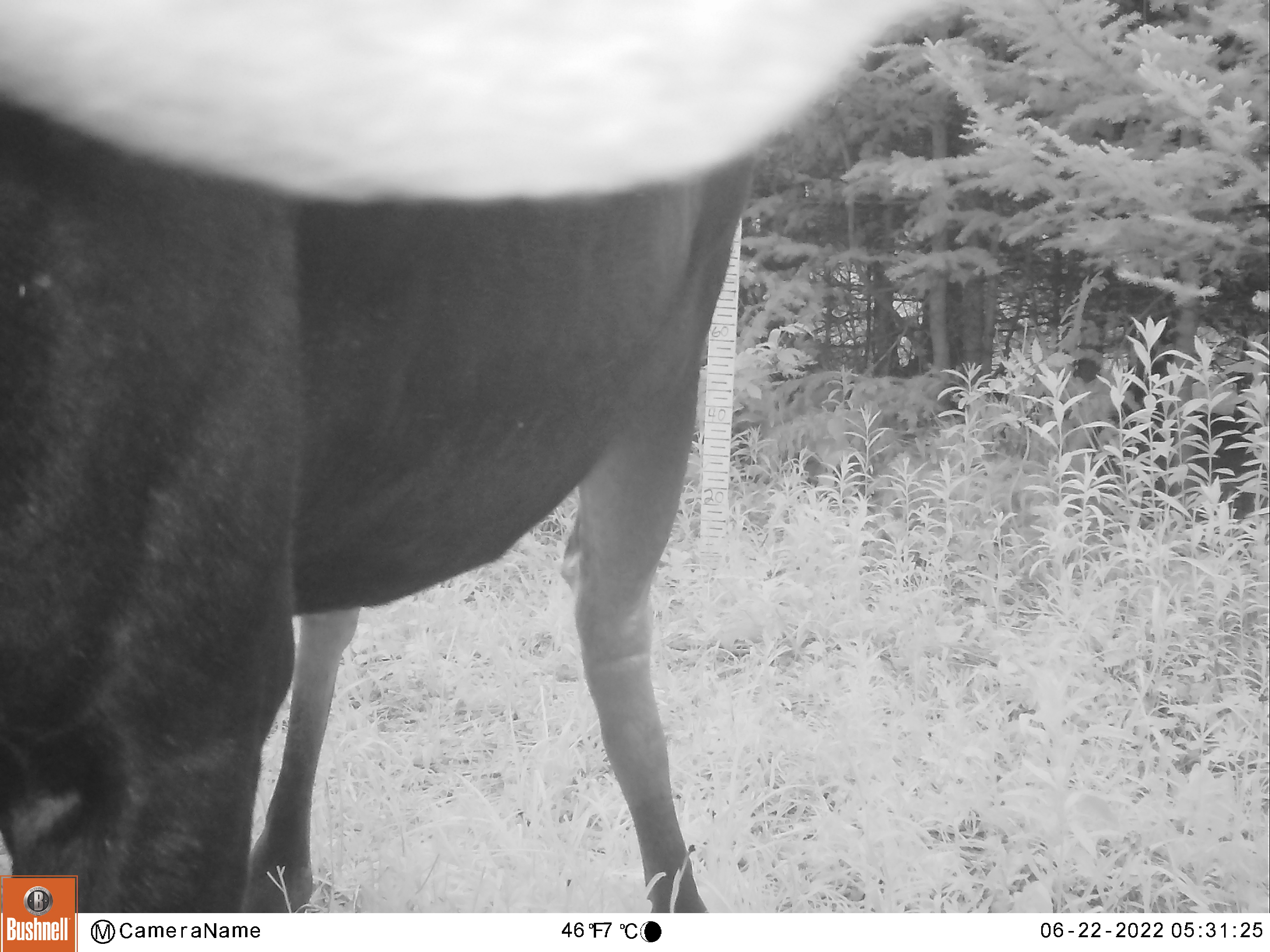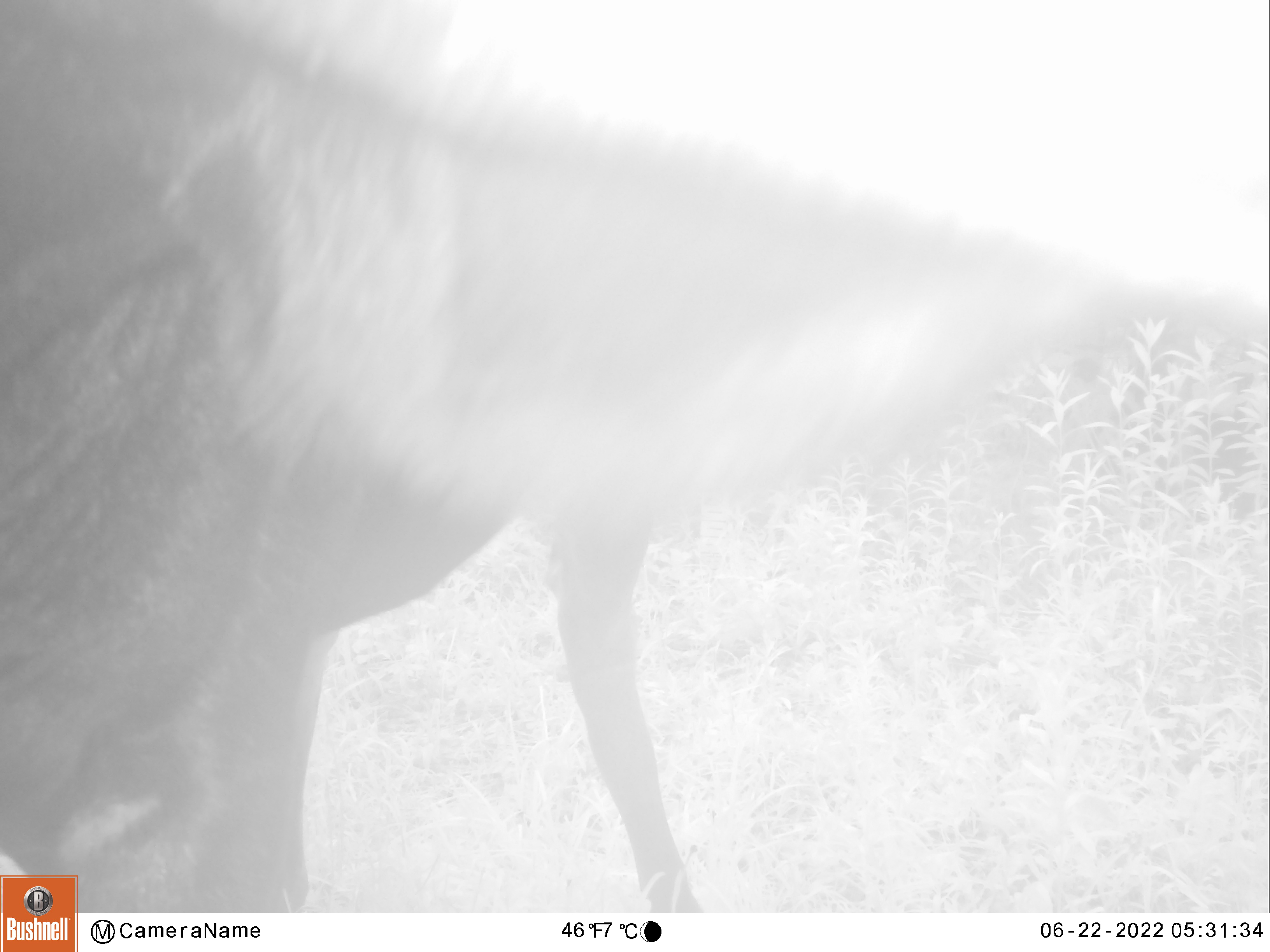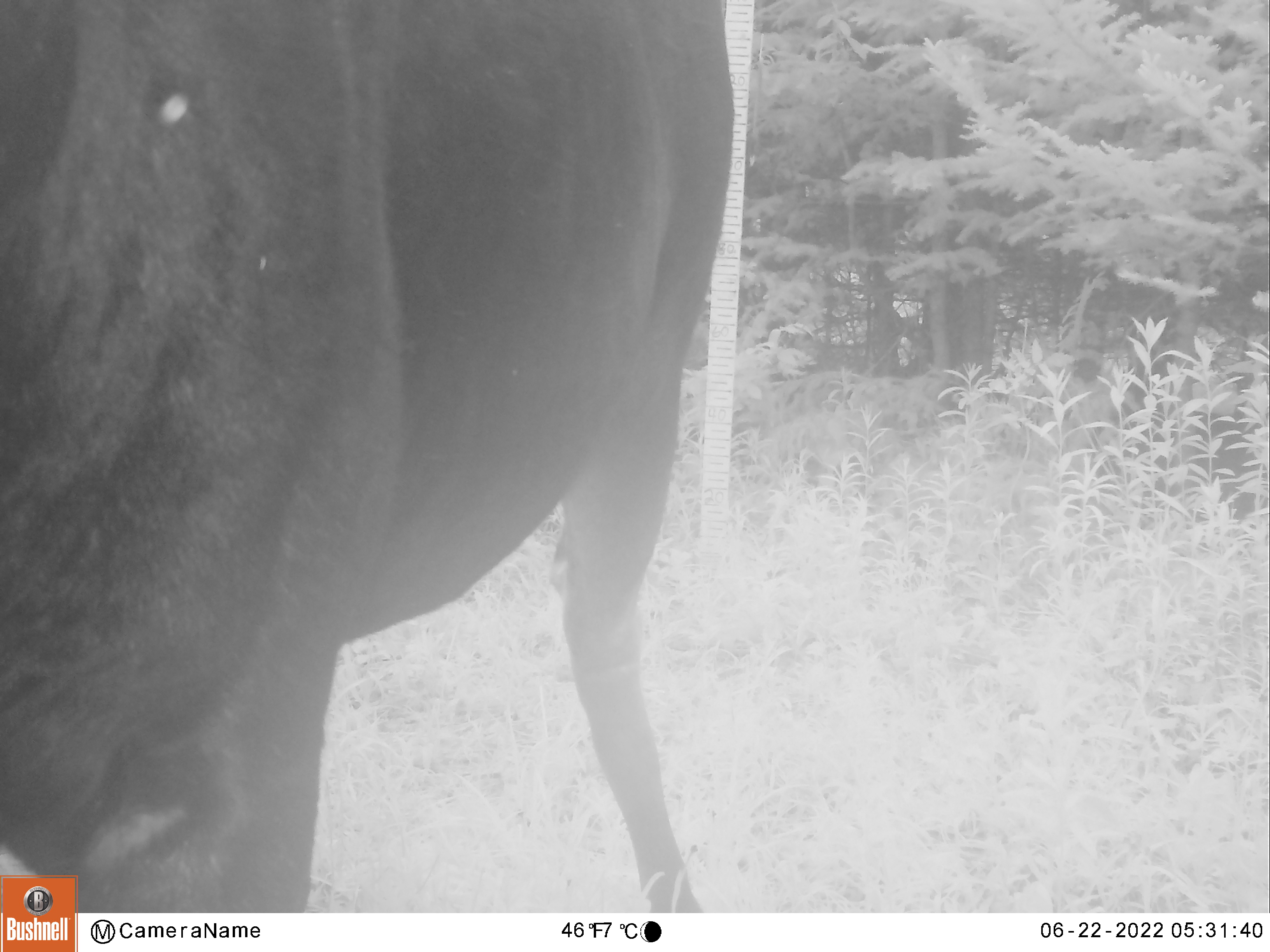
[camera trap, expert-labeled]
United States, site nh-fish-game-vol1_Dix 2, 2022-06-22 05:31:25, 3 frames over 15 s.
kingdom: Animalia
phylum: Chordata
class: Mammalia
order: Artiodactyla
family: Cervidae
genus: Alces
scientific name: Alces alces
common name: moose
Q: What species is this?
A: Moose (Alces alces).